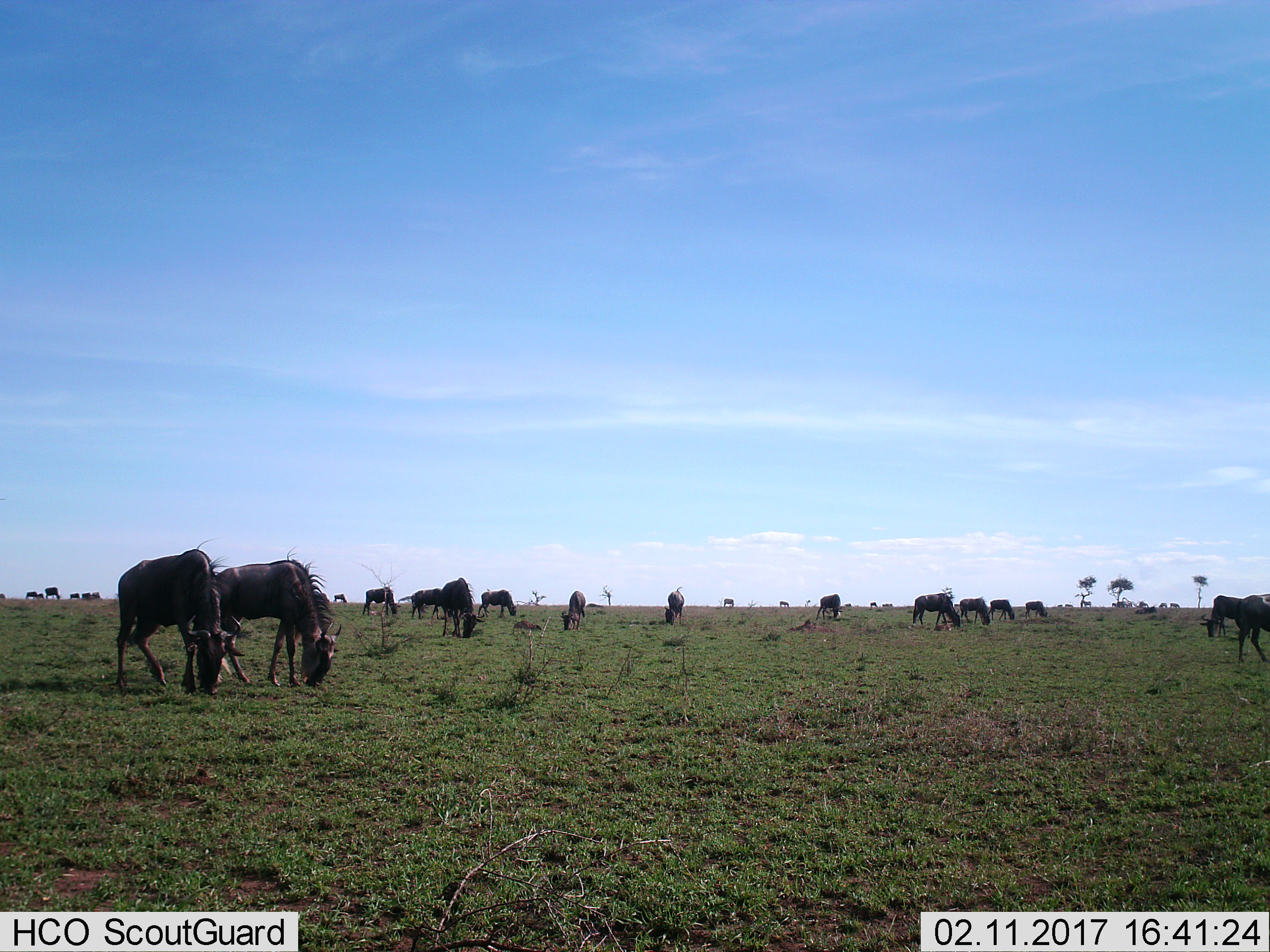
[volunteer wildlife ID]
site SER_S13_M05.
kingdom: Animalia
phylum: Chordata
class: Mammalia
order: Artiodactyla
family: Bovidae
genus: Connochaetes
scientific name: Connochaetes taurinus taurinus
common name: blue wildebeest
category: wildebeestblue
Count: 11-50.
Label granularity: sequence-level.